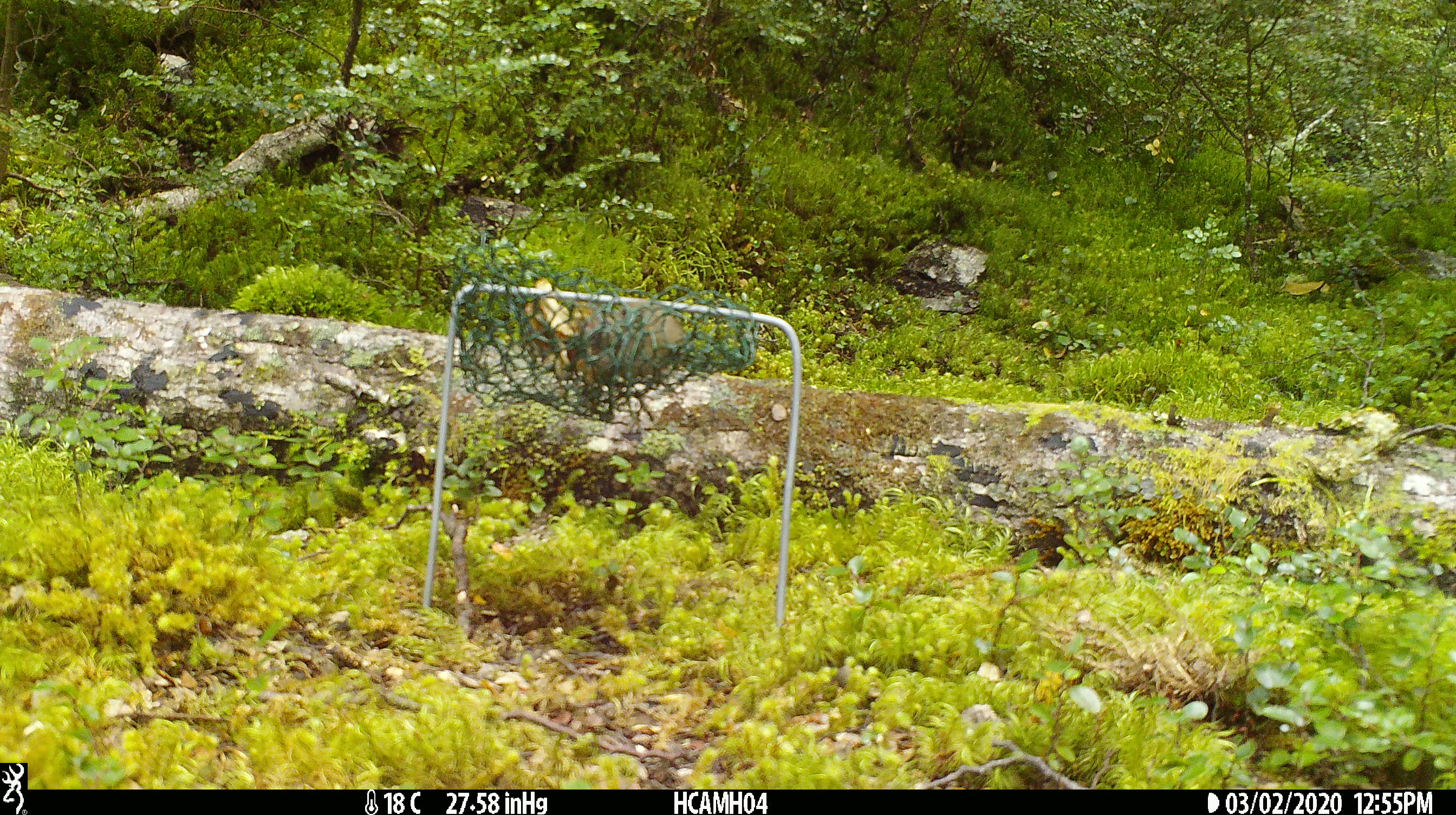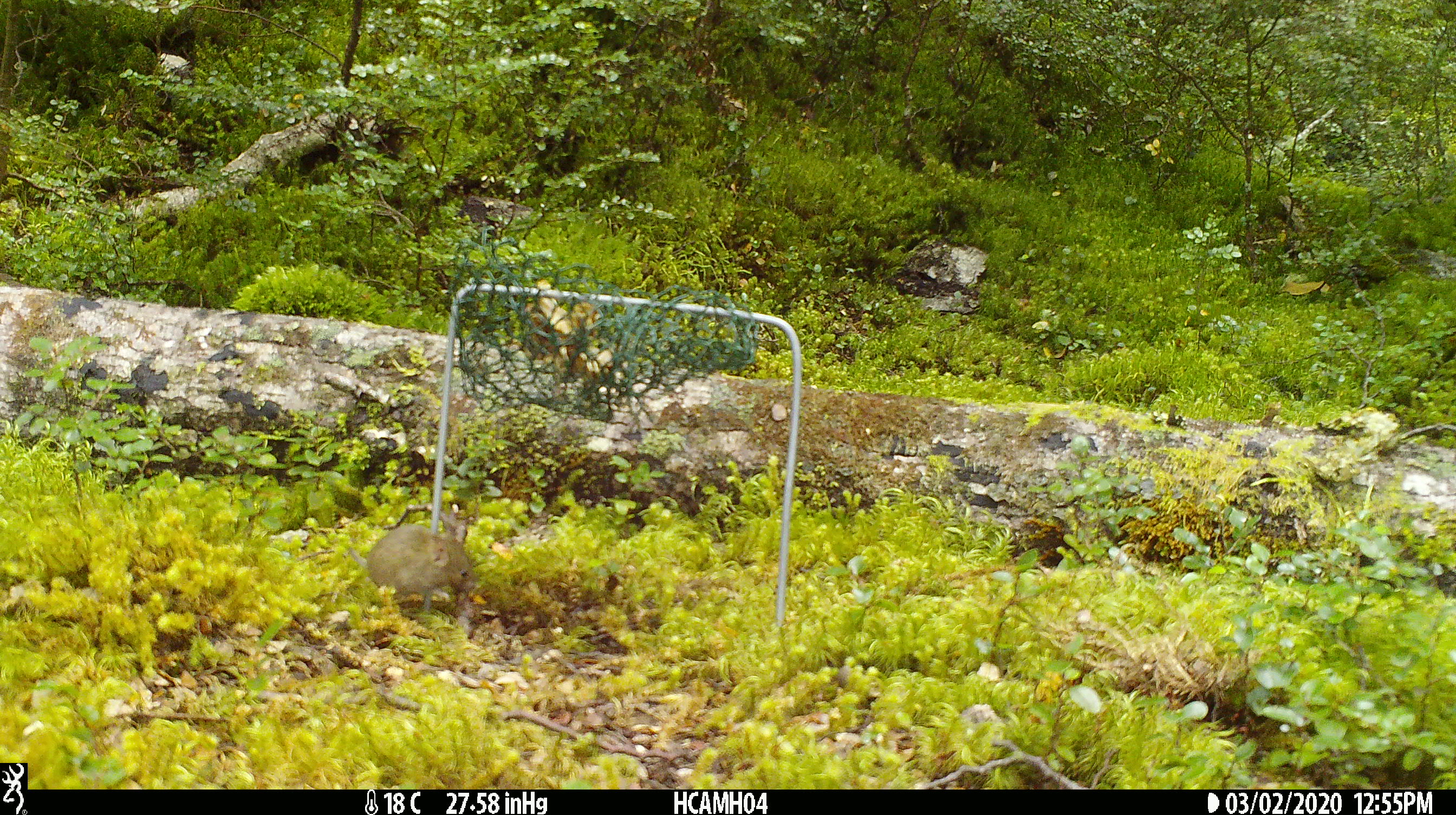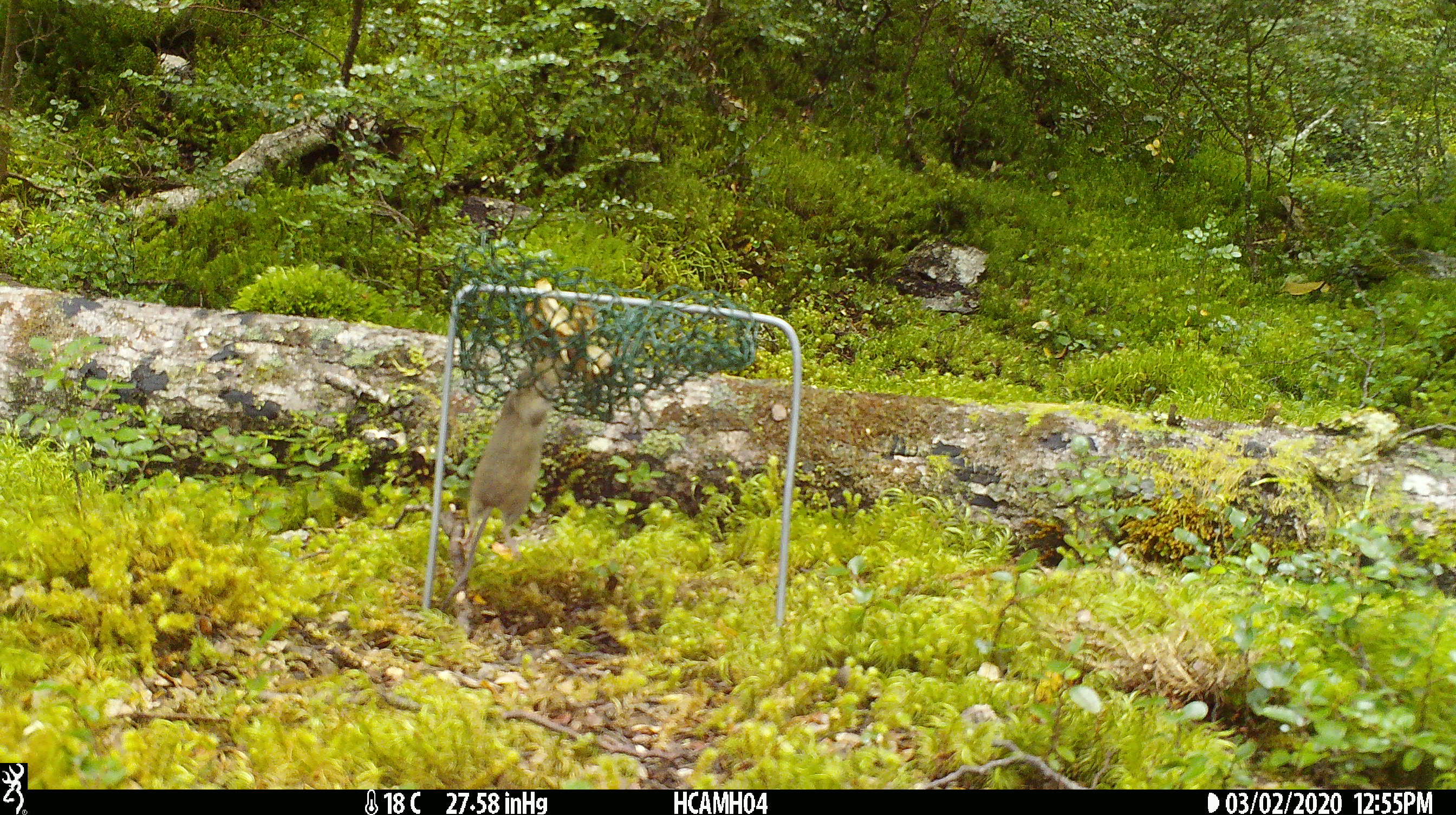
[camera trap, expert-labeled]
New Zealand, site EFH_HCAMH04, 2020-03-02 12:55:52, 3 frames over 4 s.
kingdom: Animalia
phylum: Chordata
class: Mammalia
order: Rodentia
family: Muridae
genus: Mus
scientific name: Mus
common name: mouse